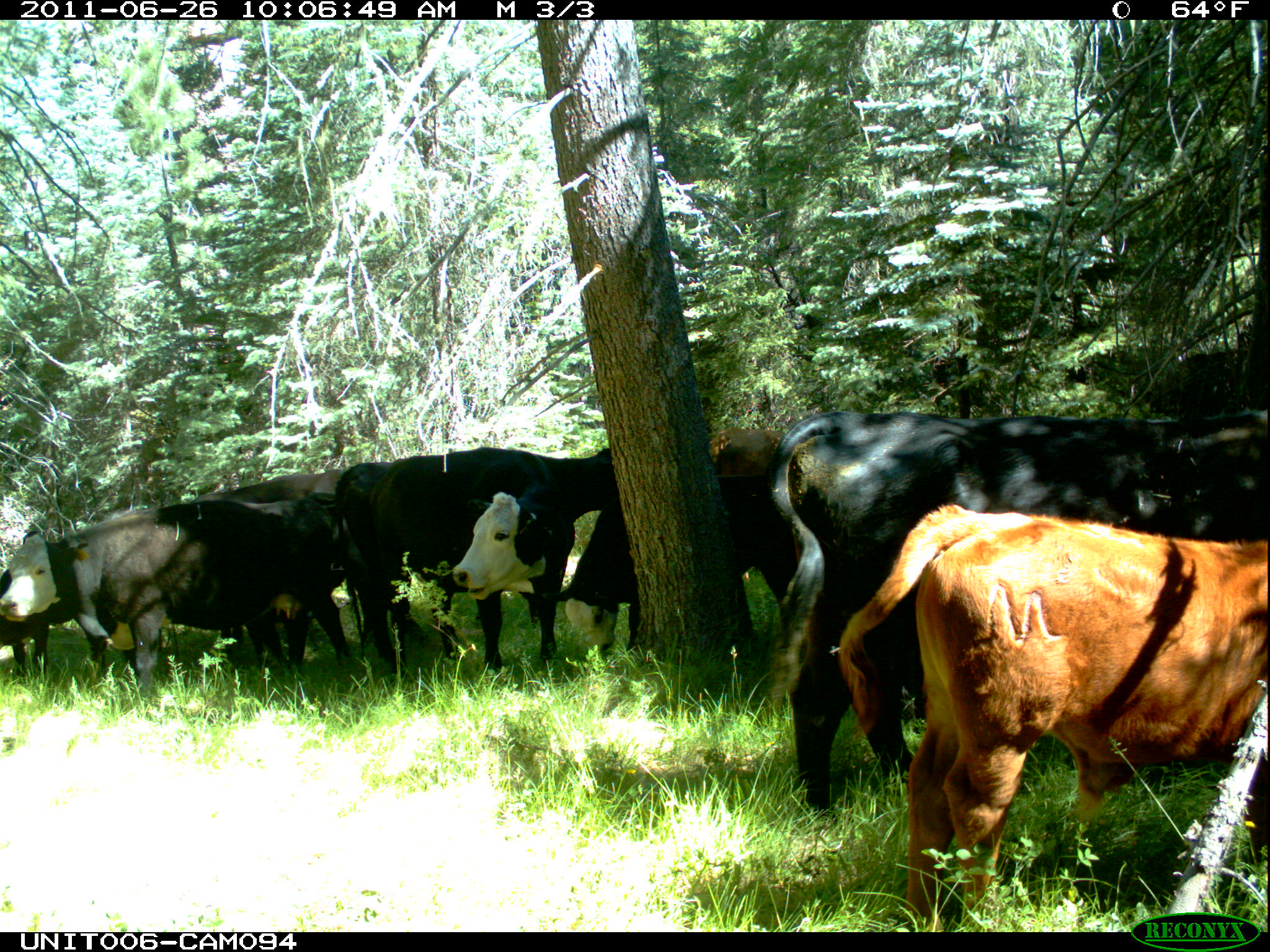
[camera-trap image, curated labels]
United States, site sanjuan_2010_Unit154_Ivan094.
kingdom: Animalia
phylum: Chordata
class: Mammalia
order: Artiodactyla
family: Bovidae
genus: Bos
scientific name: Bos taurus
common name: domestic cow